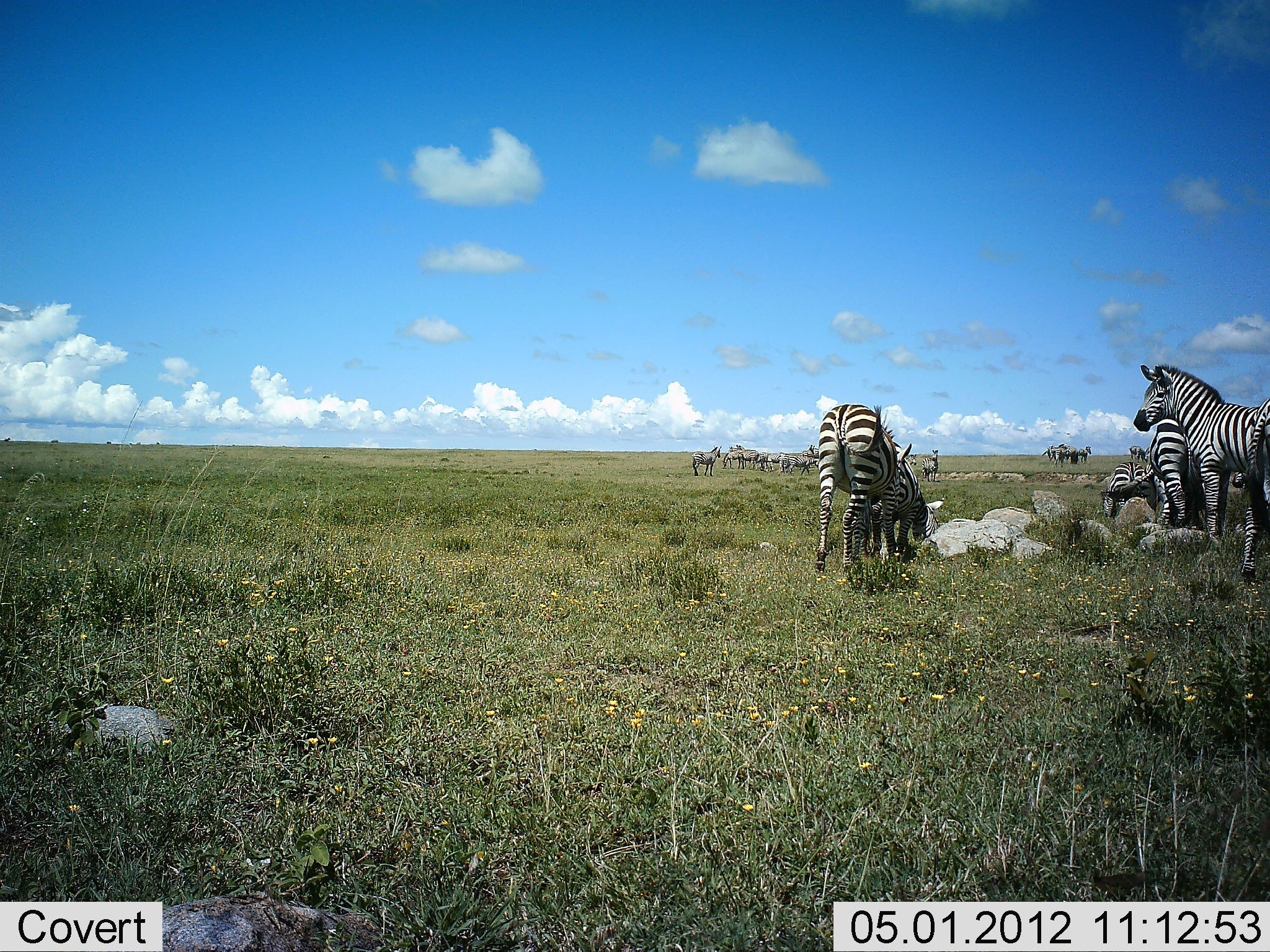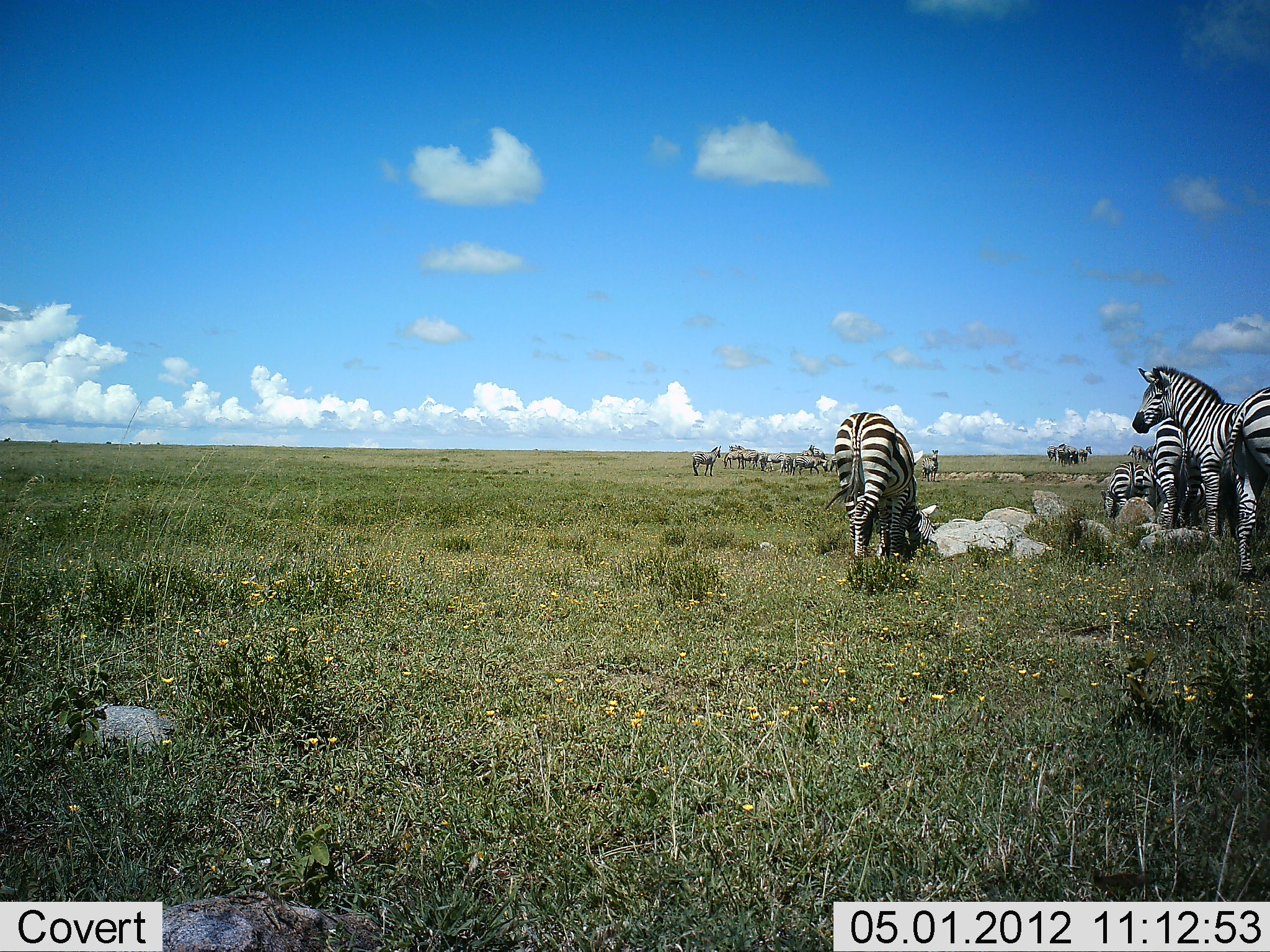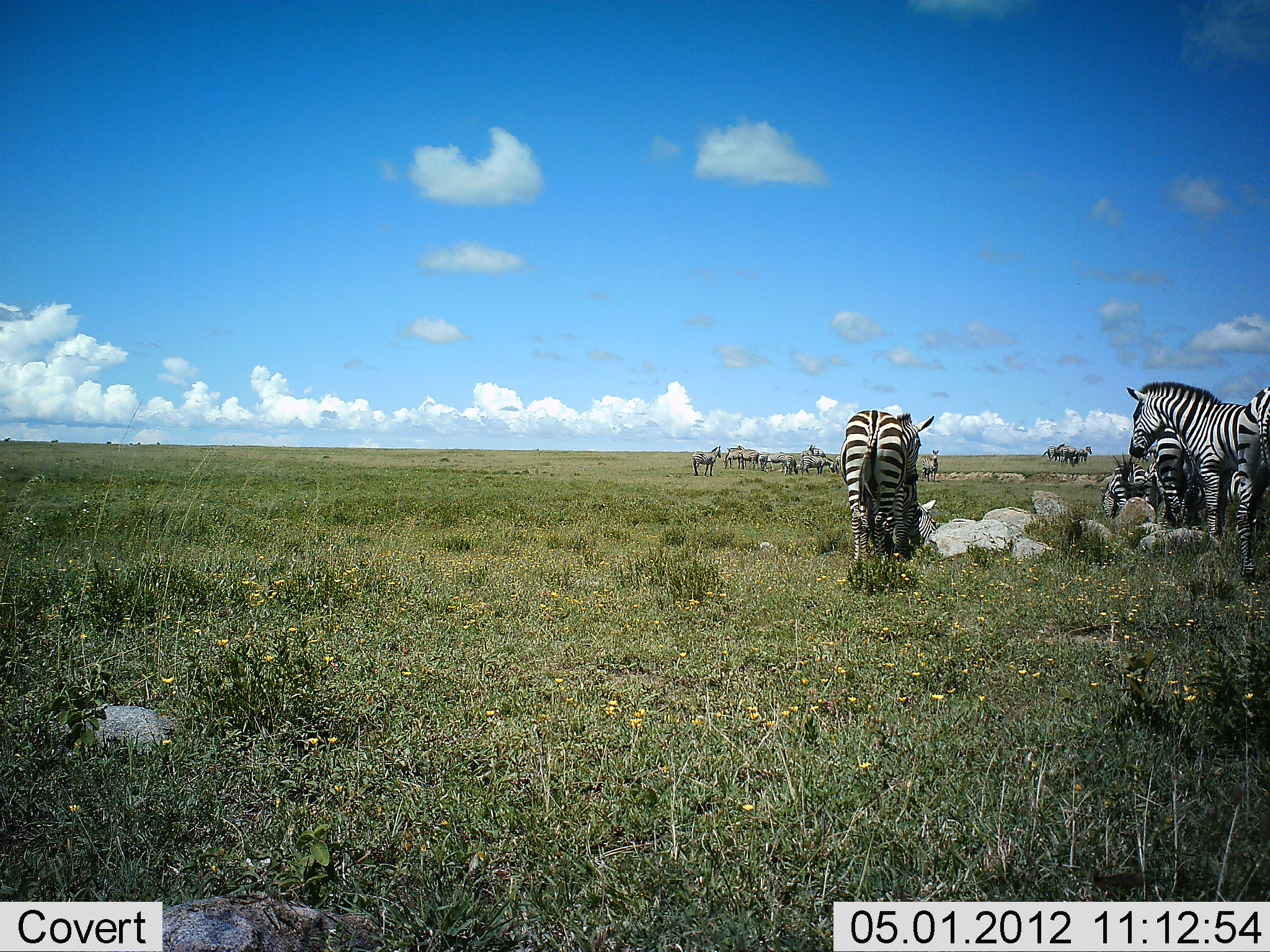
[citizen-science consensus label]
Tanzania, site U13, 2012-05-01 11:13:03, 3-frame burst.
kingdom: Animalia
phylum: Chordata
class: Mammalia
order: Perissodactyla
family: Equidae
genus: Equus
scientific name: Equus quagga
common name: plains zebra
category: zebra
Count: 11-50.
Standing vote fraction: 87%.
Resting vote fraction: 10%.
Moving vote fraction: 26%.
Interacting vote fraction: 16%.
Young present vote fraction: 0%.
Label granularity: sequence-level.